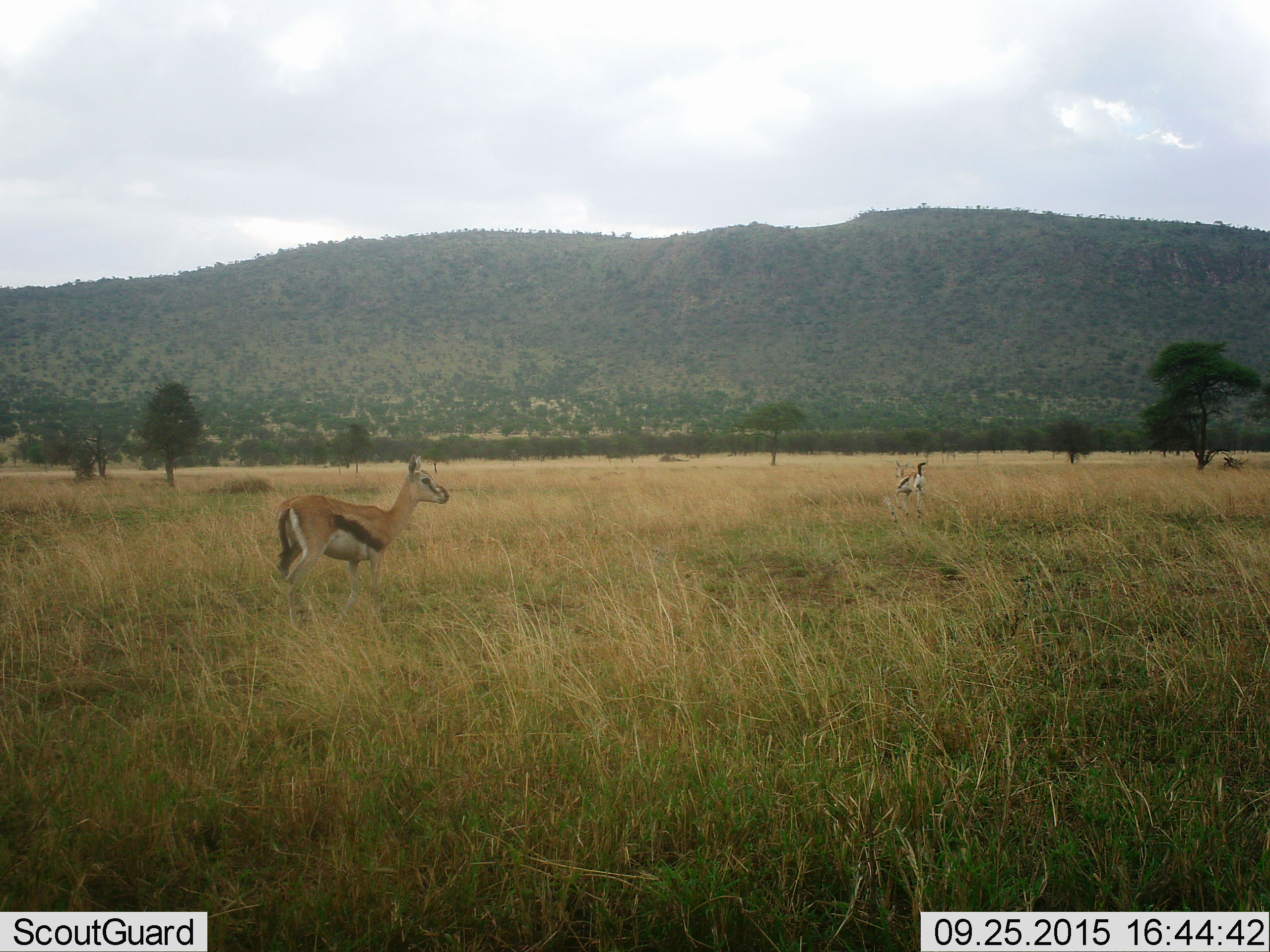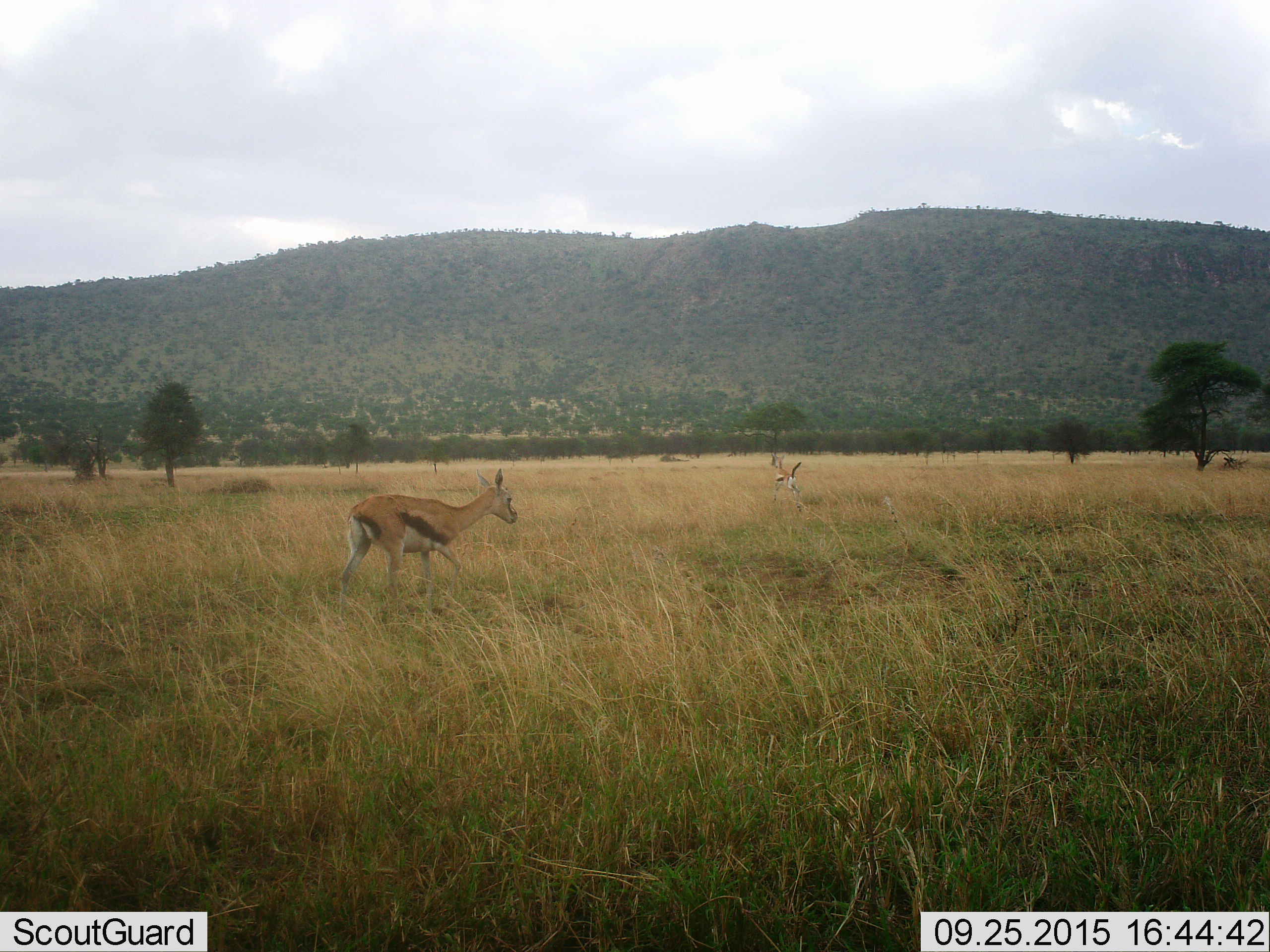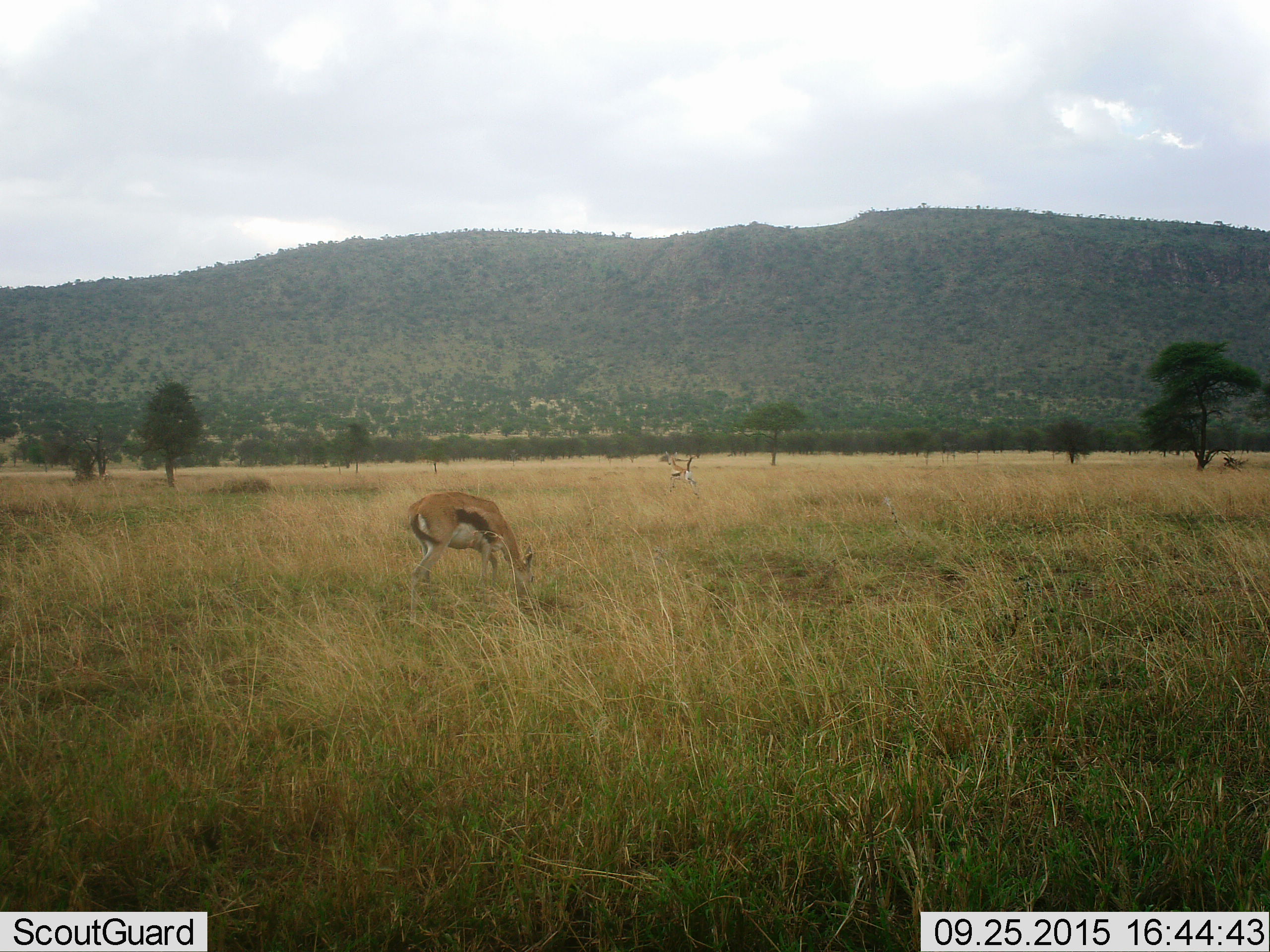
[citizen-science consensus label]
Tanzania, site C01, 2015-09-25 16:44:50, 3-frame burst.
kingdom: Animalia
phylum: Chordata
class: Mammalia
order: Artiodactyla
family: Bovidae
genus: Eudorcas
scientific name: Eudorcas thomsonii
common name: thomson's gazelle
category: gazellethomsons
Gazellethomsons (thomson's gazelle) (Eudorcas thomsonii), count 2. Behavior (volunteer vote fractions): standing 63%, resting 5%, moving 68%, interacting 0%. Young present (vote fraction): 21%. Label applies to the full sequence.